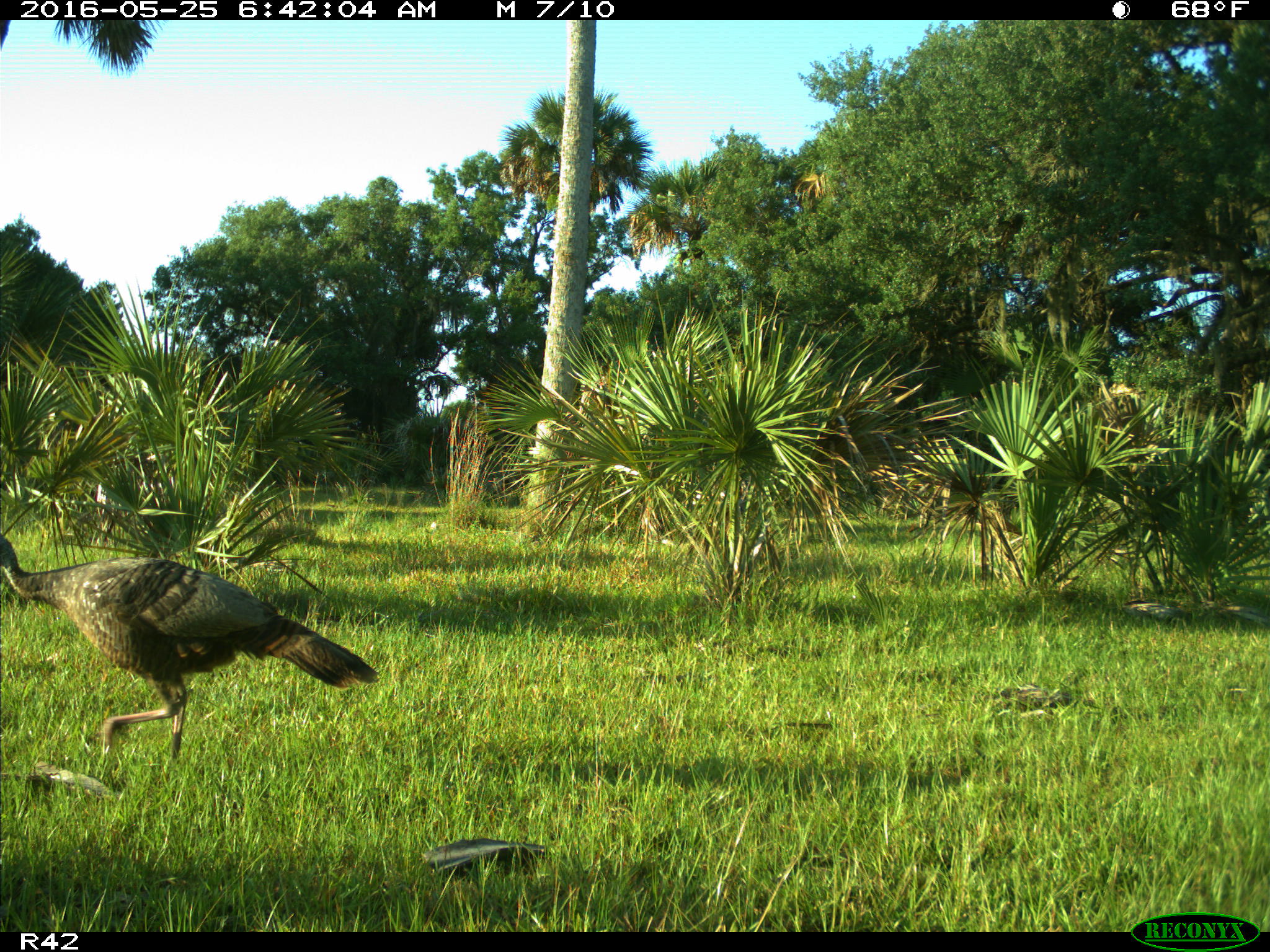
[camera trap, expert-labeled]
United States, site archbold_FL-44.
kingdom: Animalia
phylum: Chordata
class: Aves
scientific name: Aves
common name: birds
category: unidentified bird